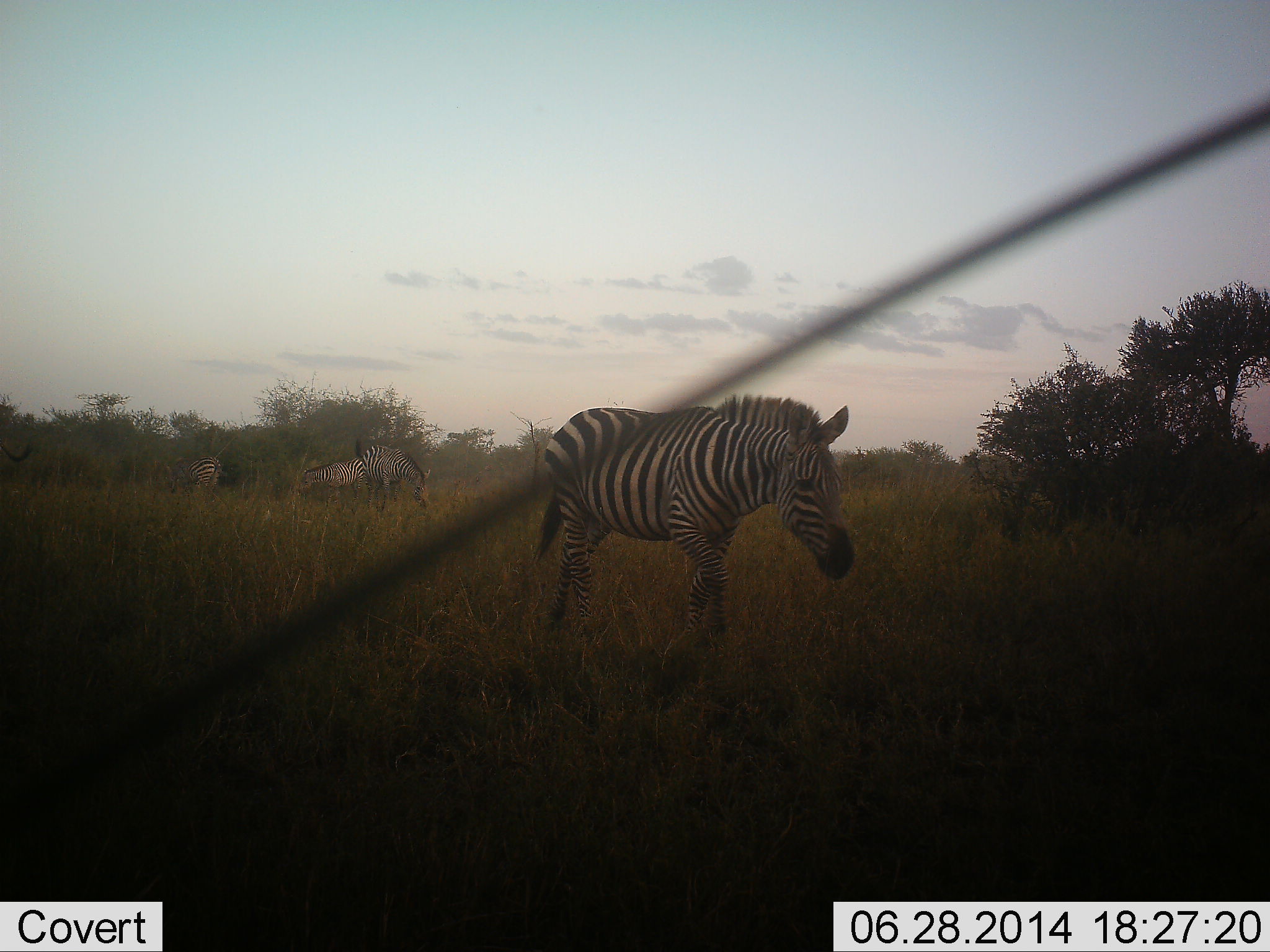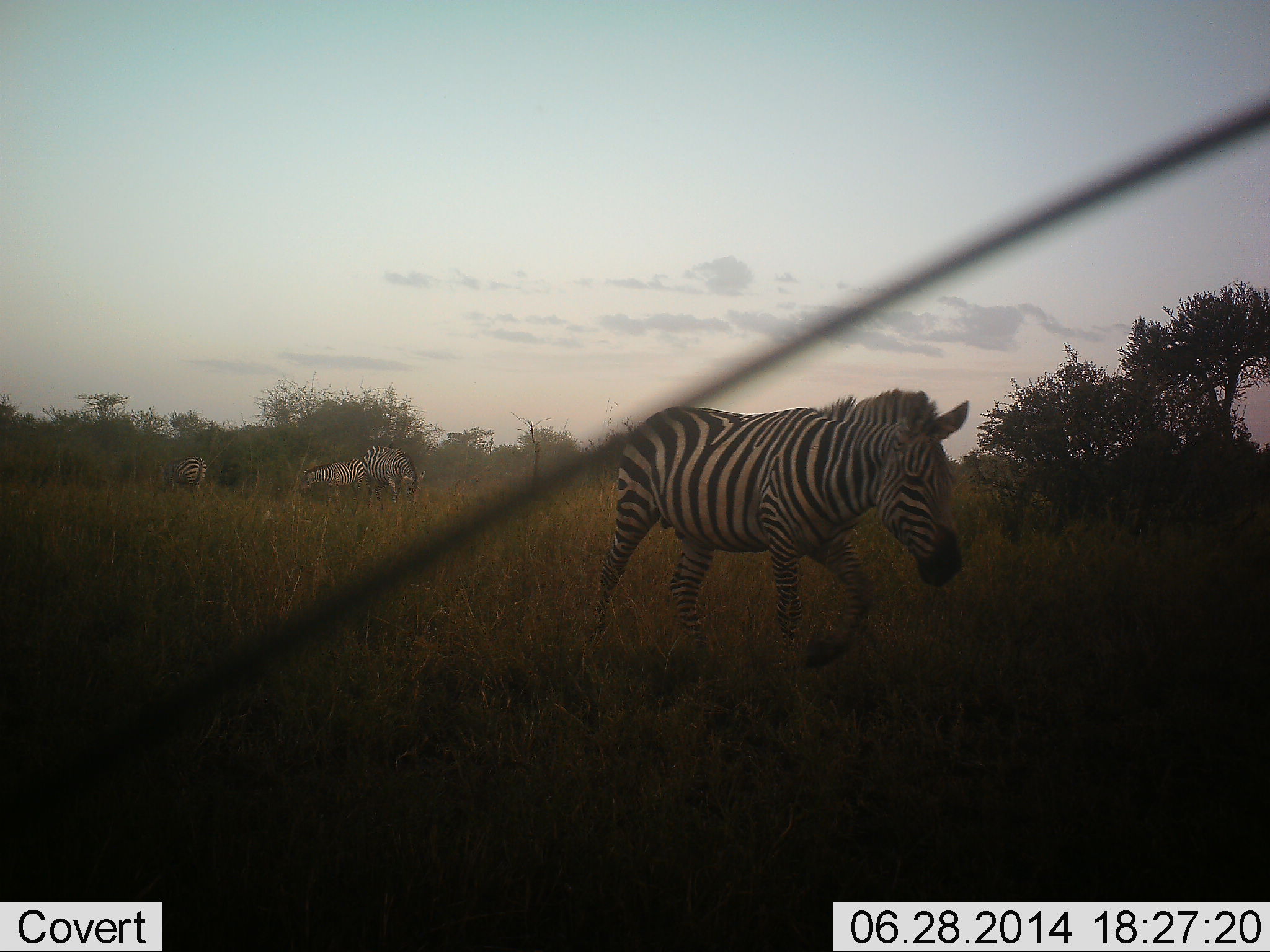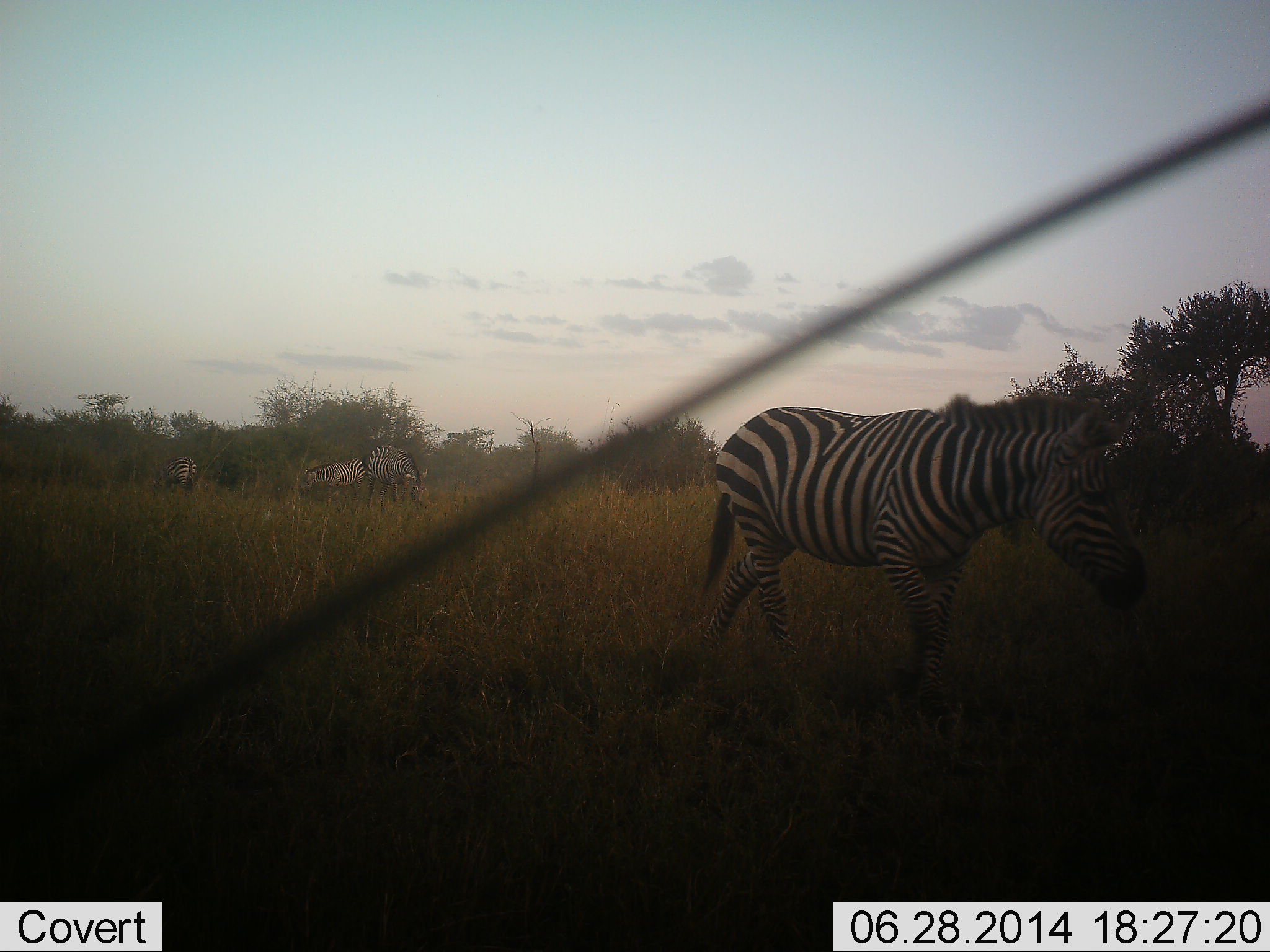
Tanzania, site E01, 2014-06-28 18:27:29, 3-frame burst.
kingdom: Animalia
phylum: Chordata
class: Mammalia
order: Perissodactyla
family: Equidae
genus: Equus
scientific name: Equus quagga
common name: plains zebra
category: zebra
Zebra (plains zebra) (Equus quagga), count 4. Behavior (volunteer vote fractions): standing 40%, resting 0%, moving 90%, interacting 0%. Young present (vote fraction): 0%. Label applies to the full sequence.